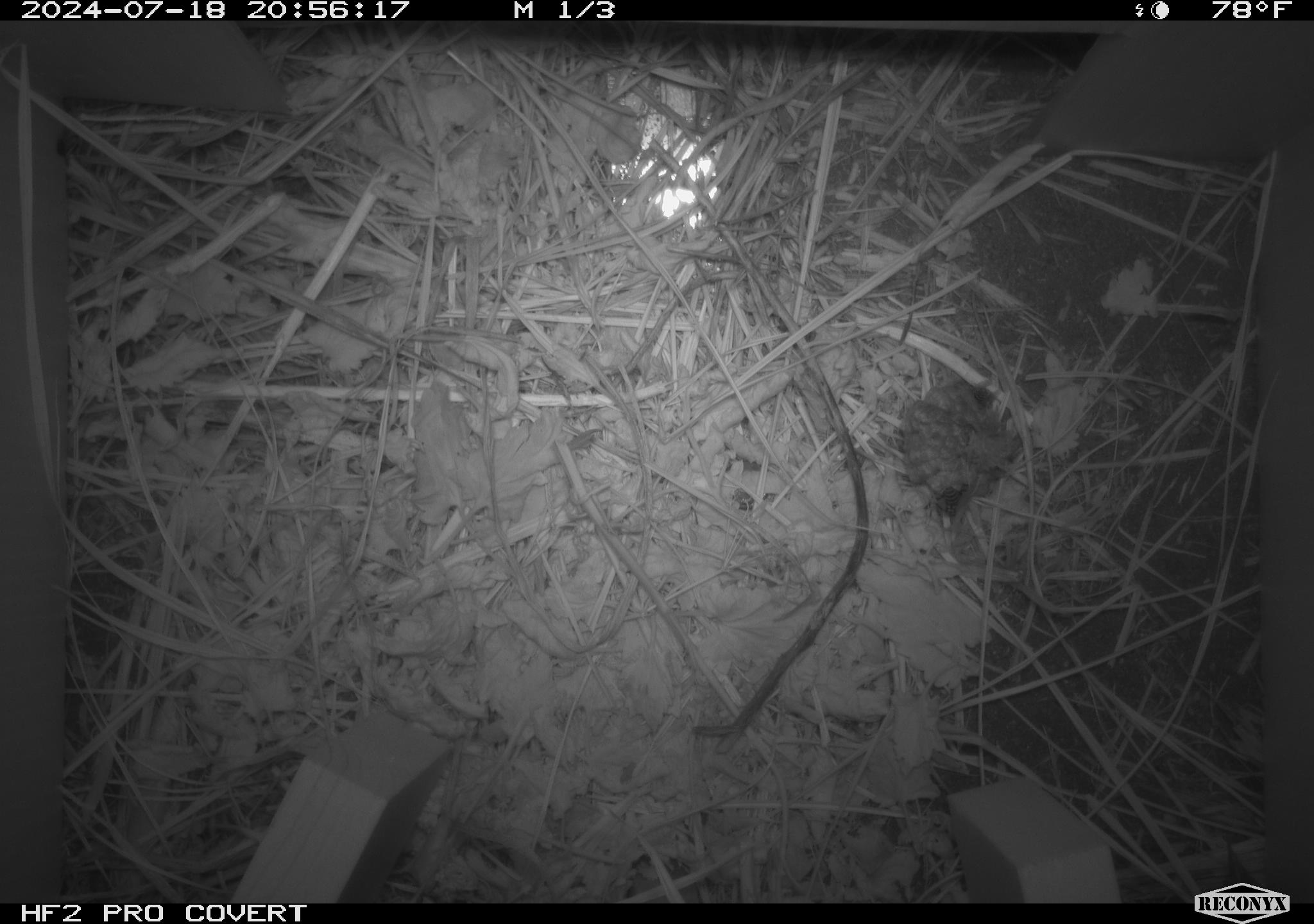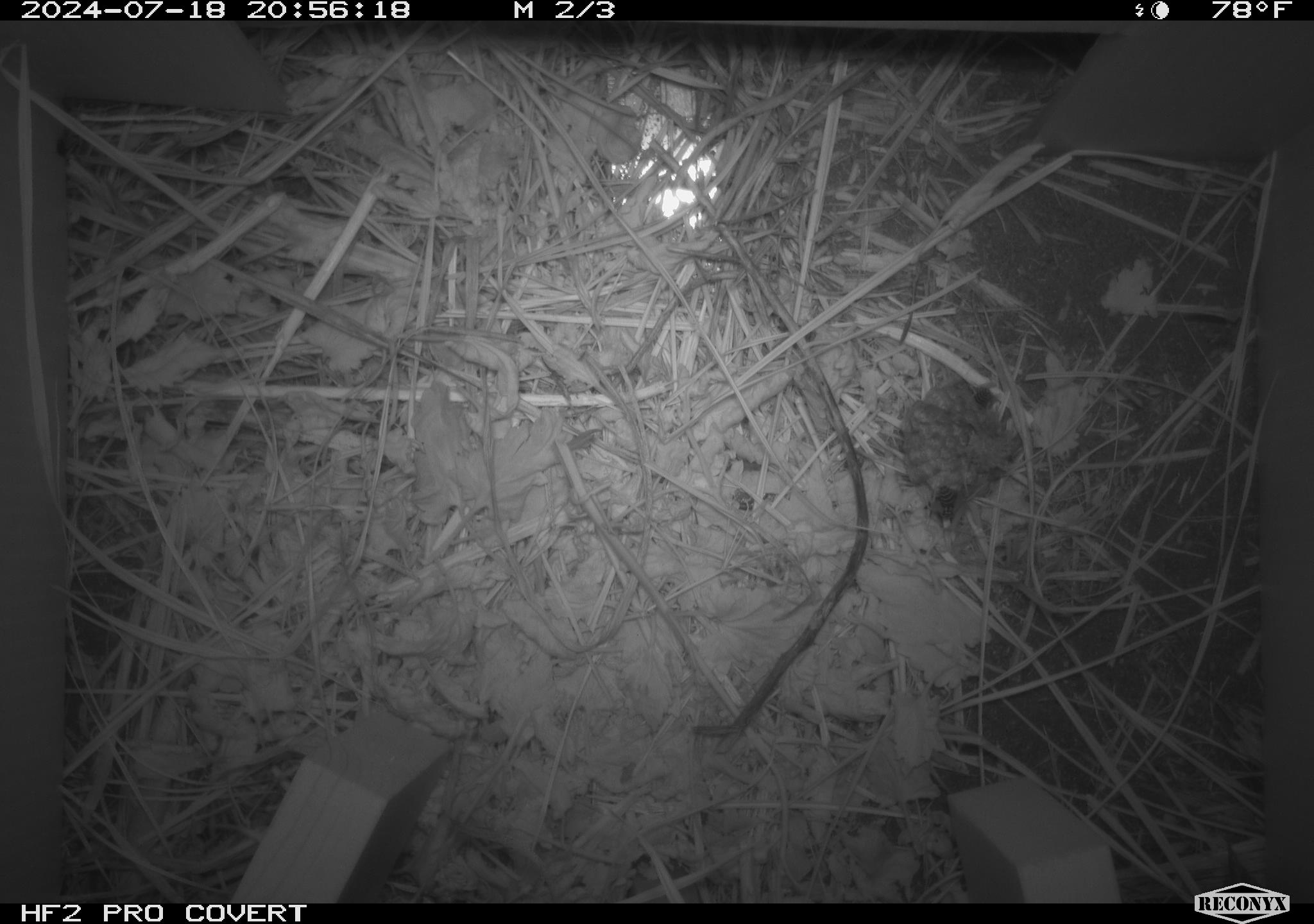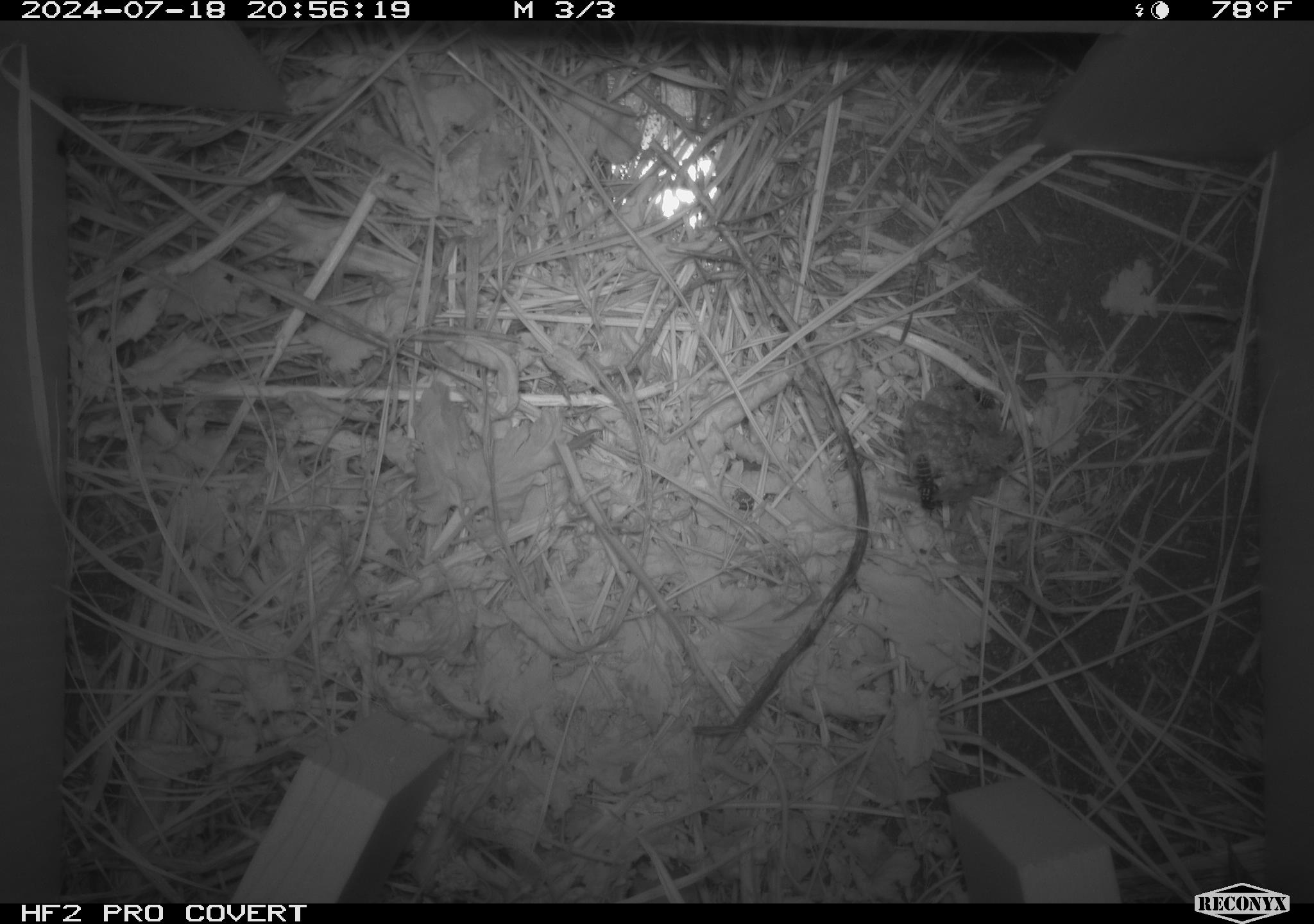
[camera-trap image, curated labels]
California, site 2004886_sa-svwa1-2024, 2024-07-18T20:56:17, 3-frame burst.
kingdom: Animalia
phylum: Arthropoda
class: Insecta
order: Hymenoptera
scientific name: Hymenoptera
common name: ants, bees, wasps, and sawflies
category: hymenoptera order